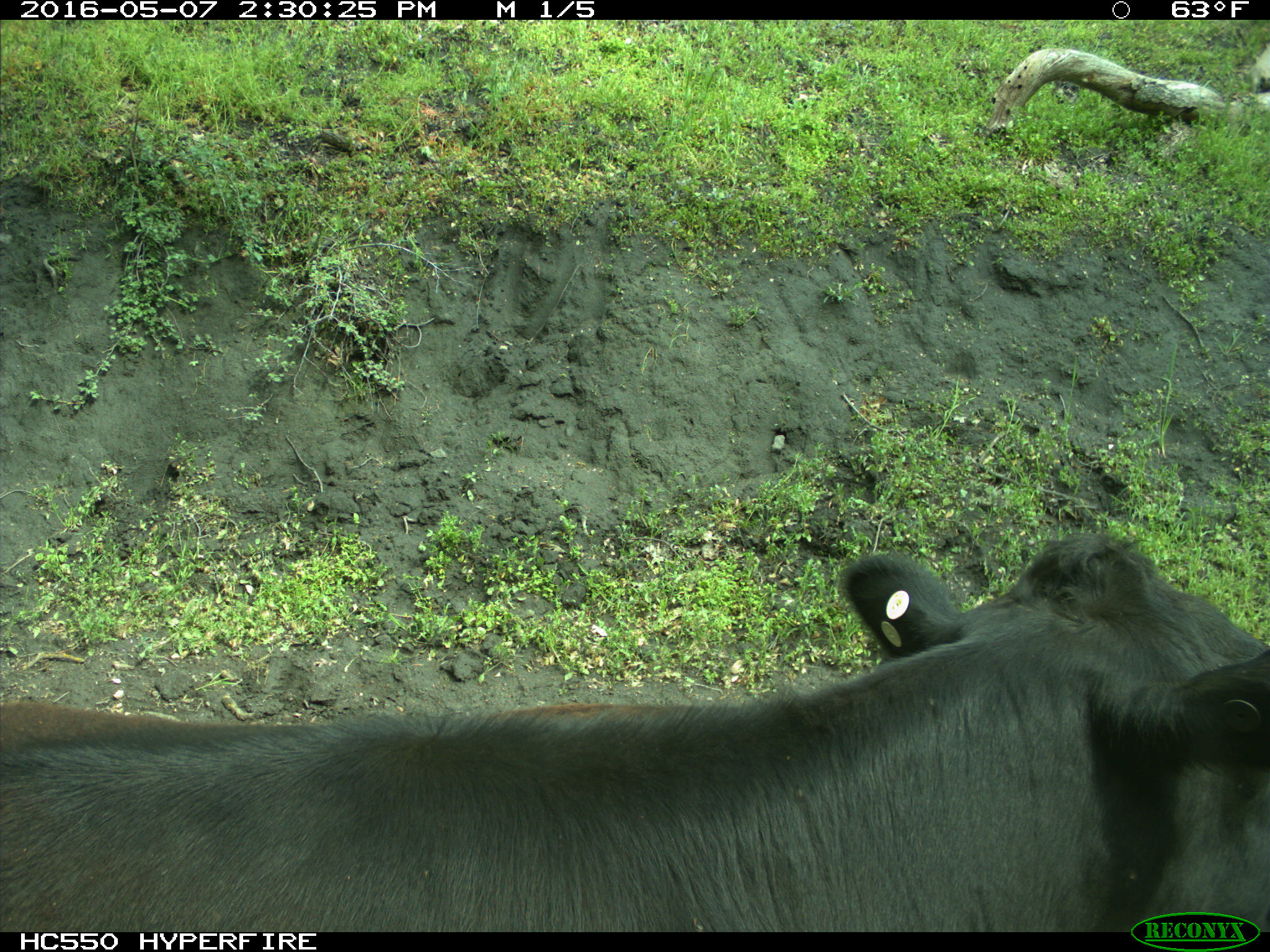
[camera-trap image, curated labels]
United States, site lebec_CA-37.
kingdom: Animalia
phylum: Chordata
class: Mammalia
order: Artiodactyla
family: Bovidae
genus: Bos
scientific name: Bos taurus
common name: domestic cow